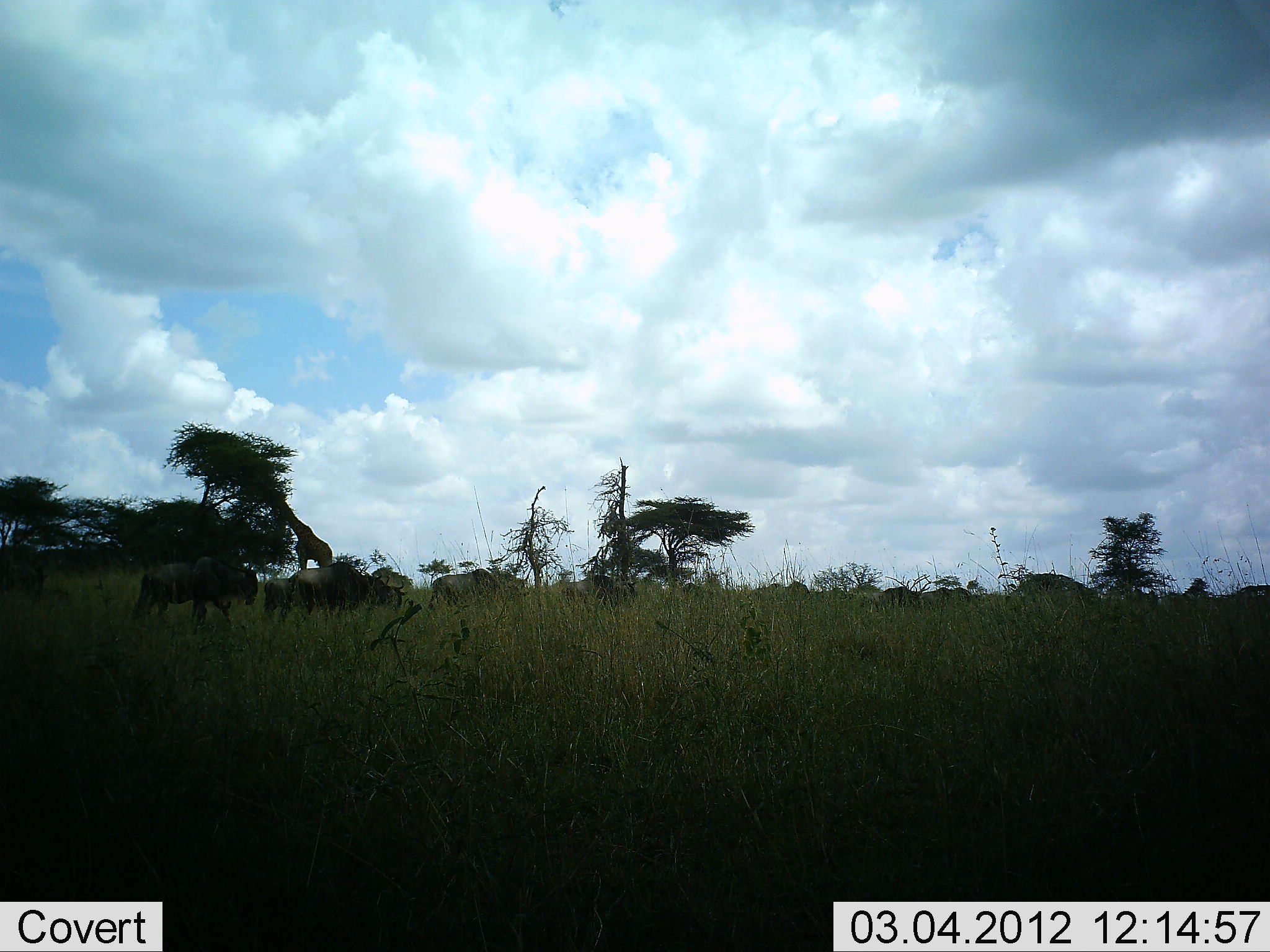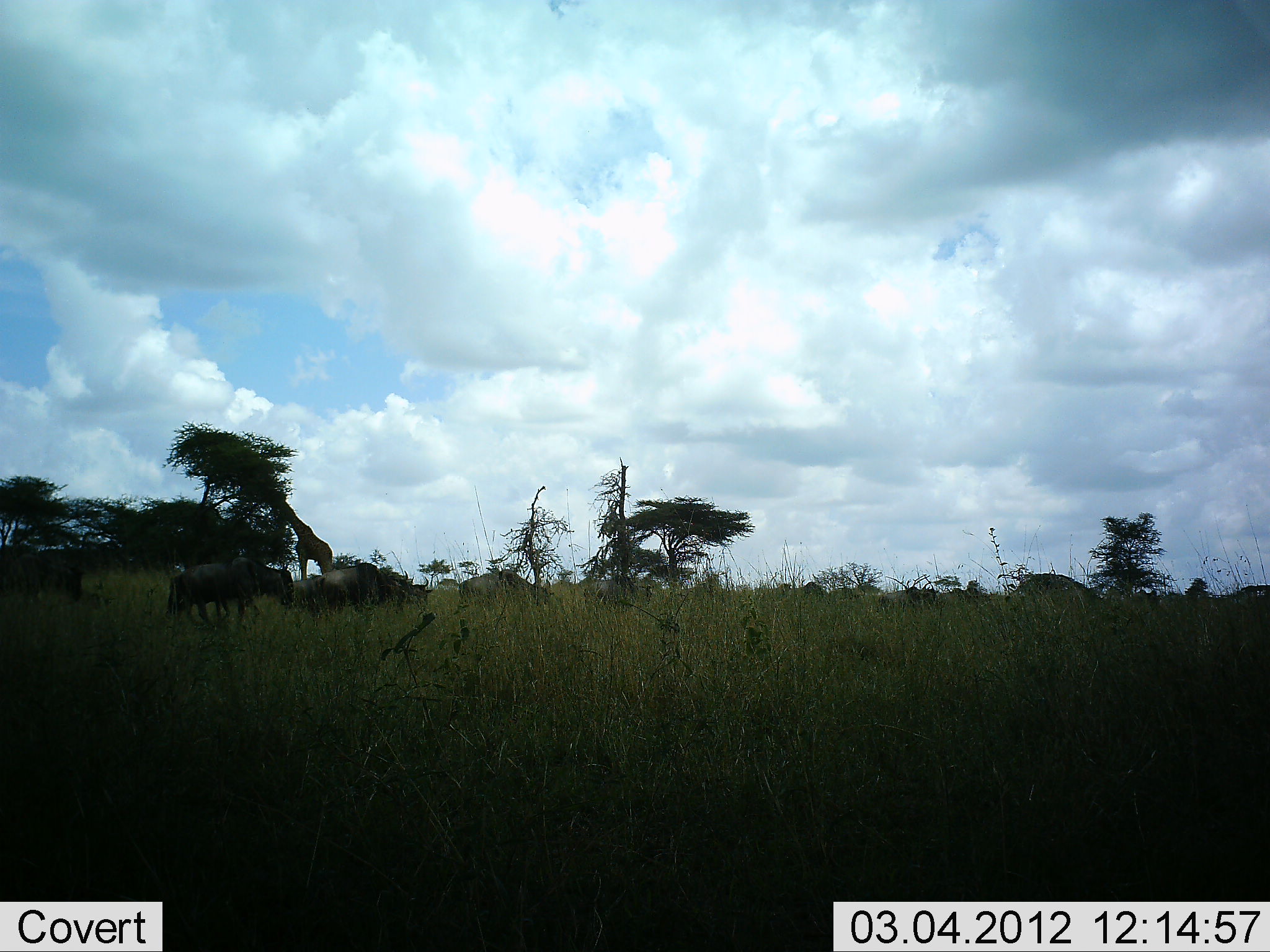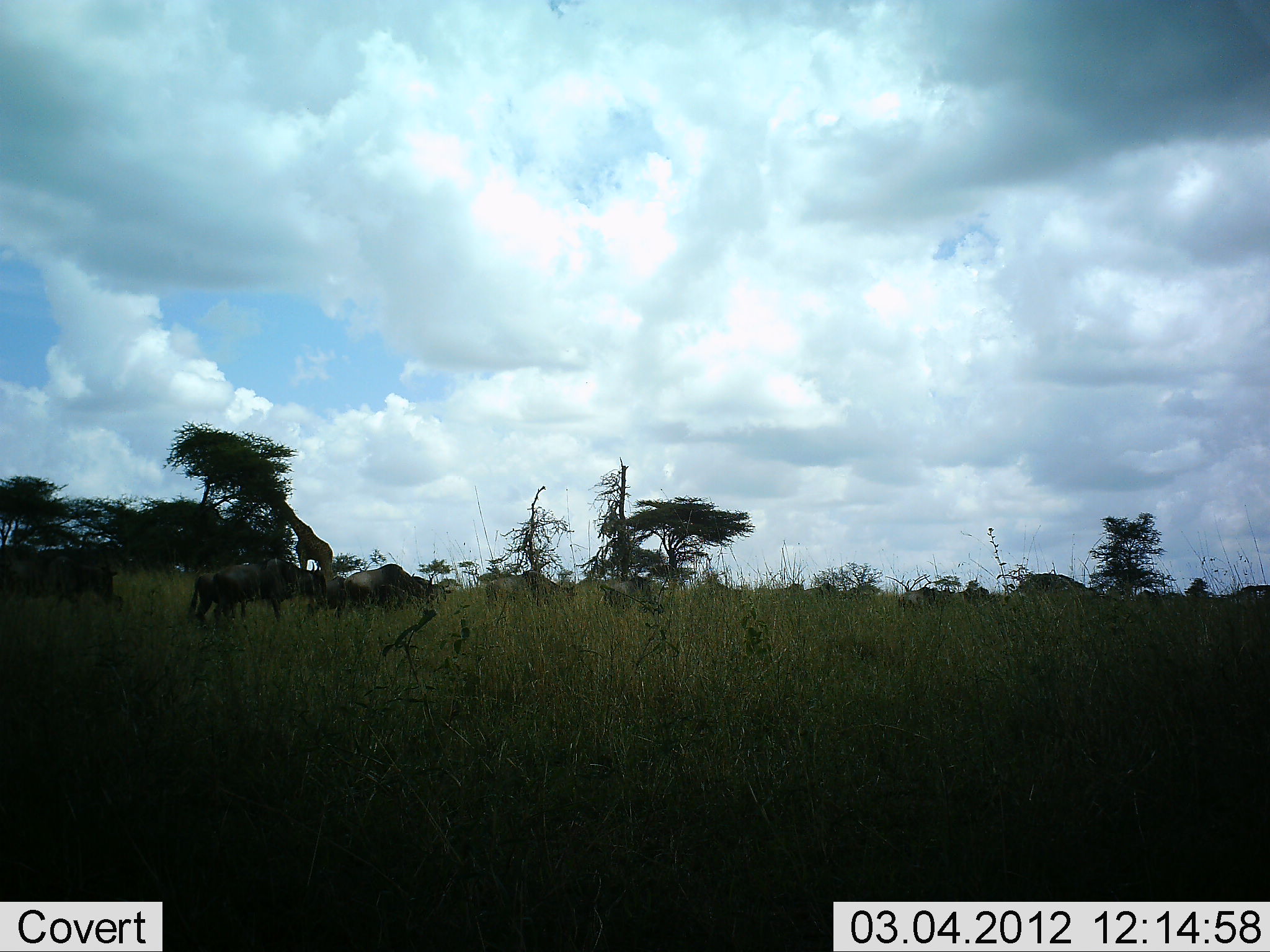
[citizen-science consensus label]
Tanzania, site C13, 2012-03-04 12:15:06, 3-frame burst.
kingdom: Animalia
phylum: Chordata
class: Mammalia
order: Artiodactyla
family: Bovidae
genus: Connochaetes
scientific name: Connochaetes taurinus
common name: blue wildebeest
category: wildebeest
Wildebeest (blue wildebeest) (Connochaetes taurinus), count 11-50. Behavior (volunteer vote fractions): standing 5%, resting 0%, moving 100%, interacting 0%. Young present (vote fraction): 0%. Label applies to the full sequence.